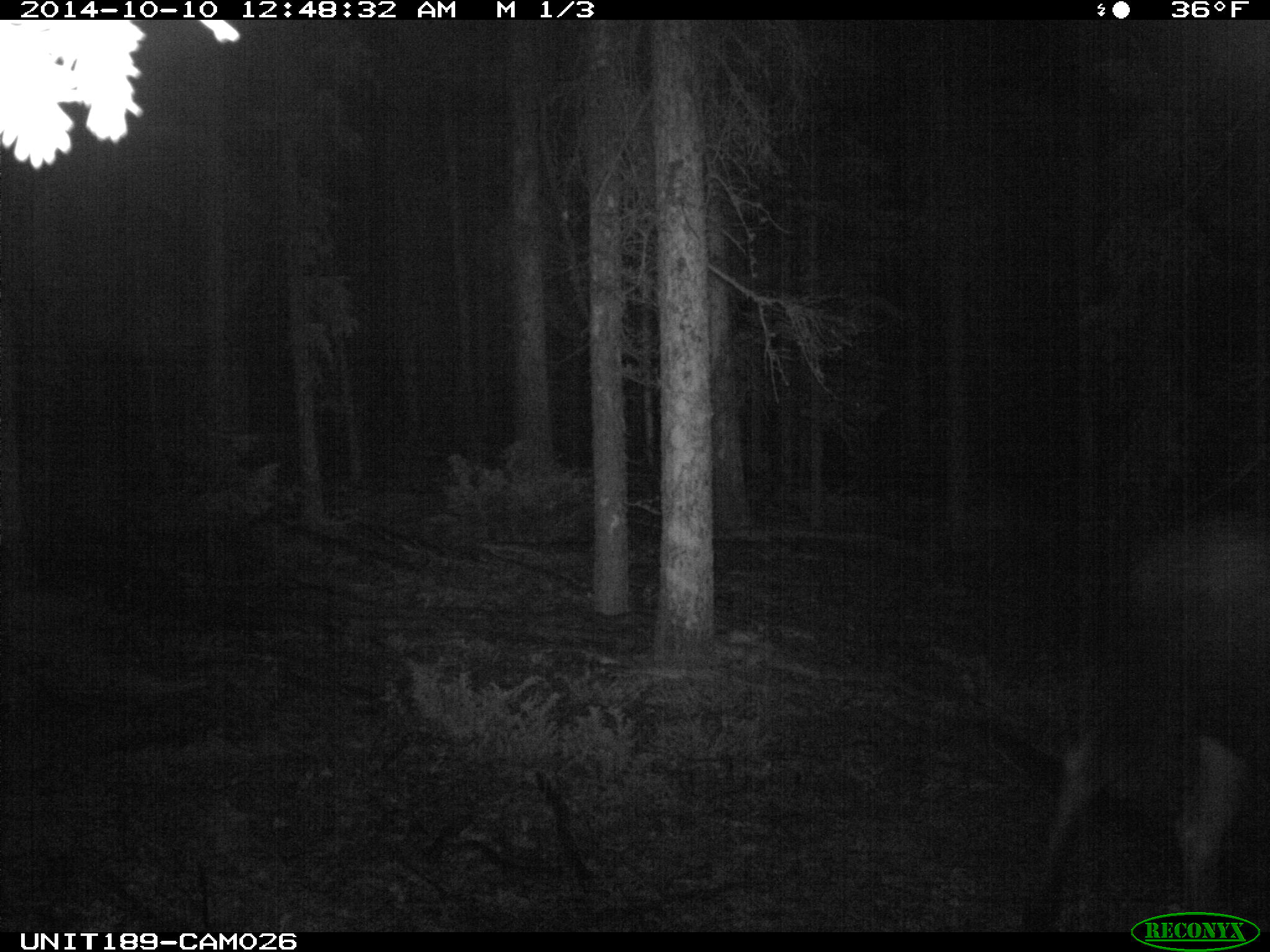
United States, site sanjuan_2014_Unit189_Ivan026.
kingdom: Animalia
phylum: Chordata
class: Mammalia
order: Artiodactyla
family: Cervidae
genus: Alces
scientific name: Alces alces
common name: moose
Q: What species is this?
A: Alces alces (moose).